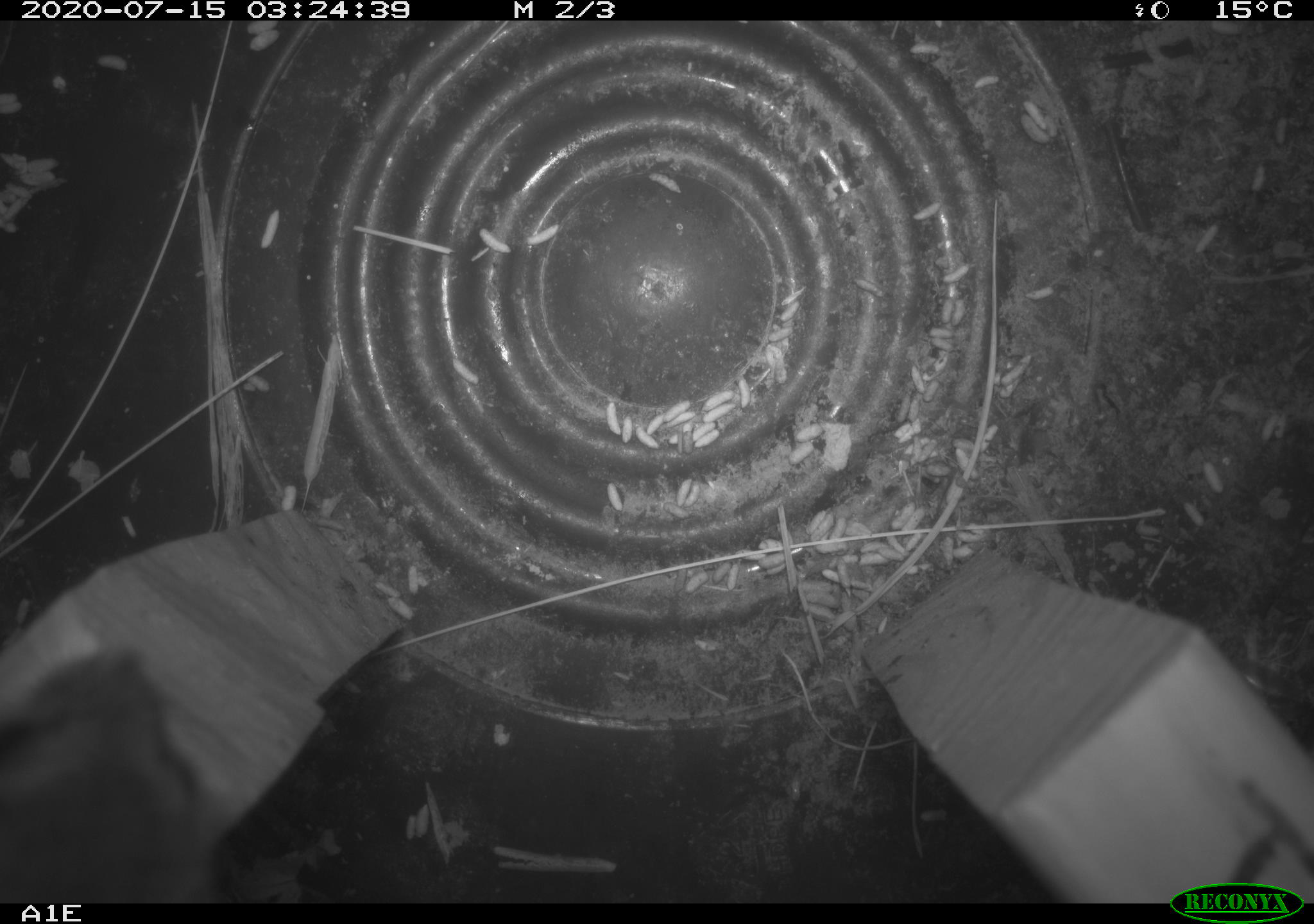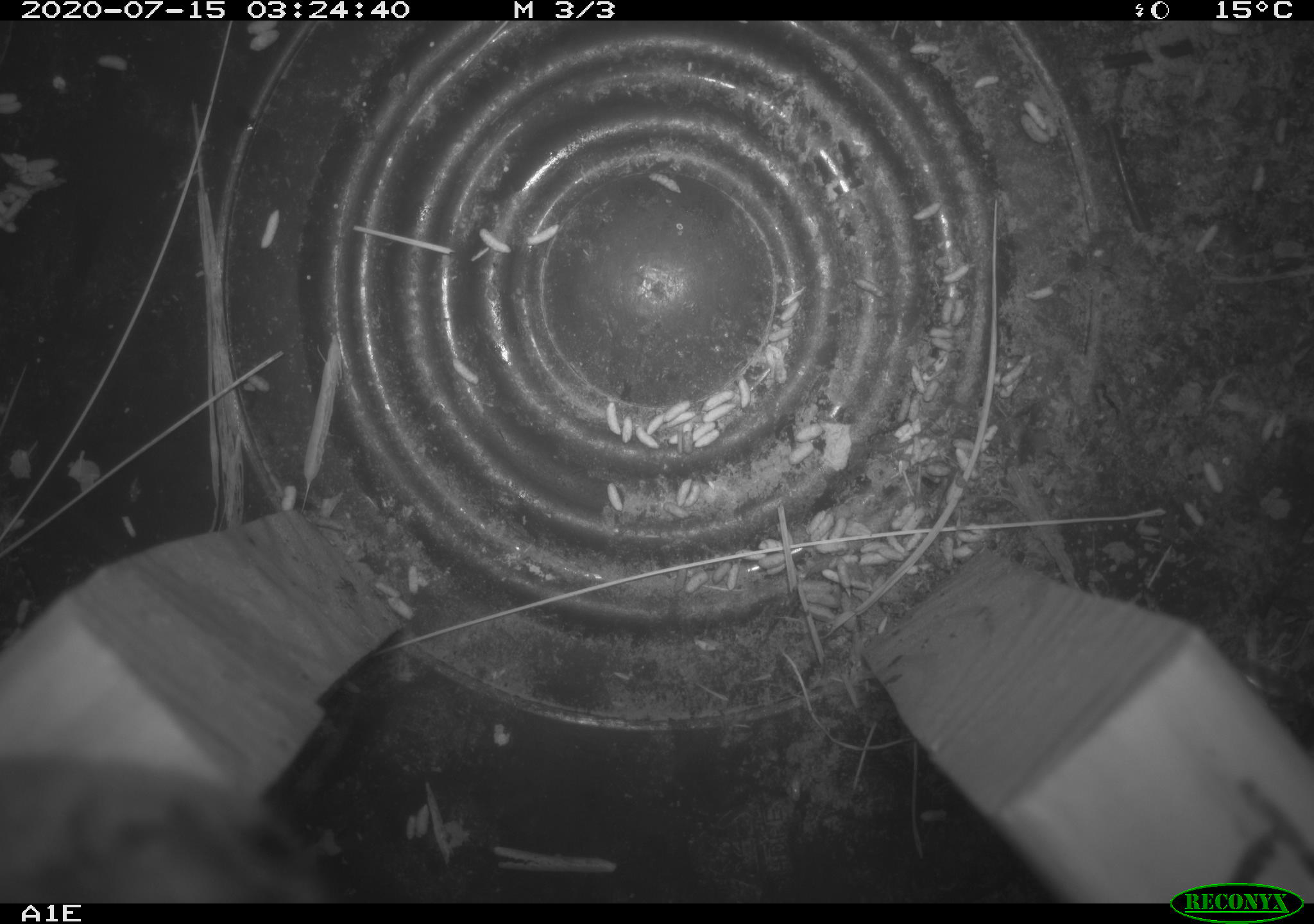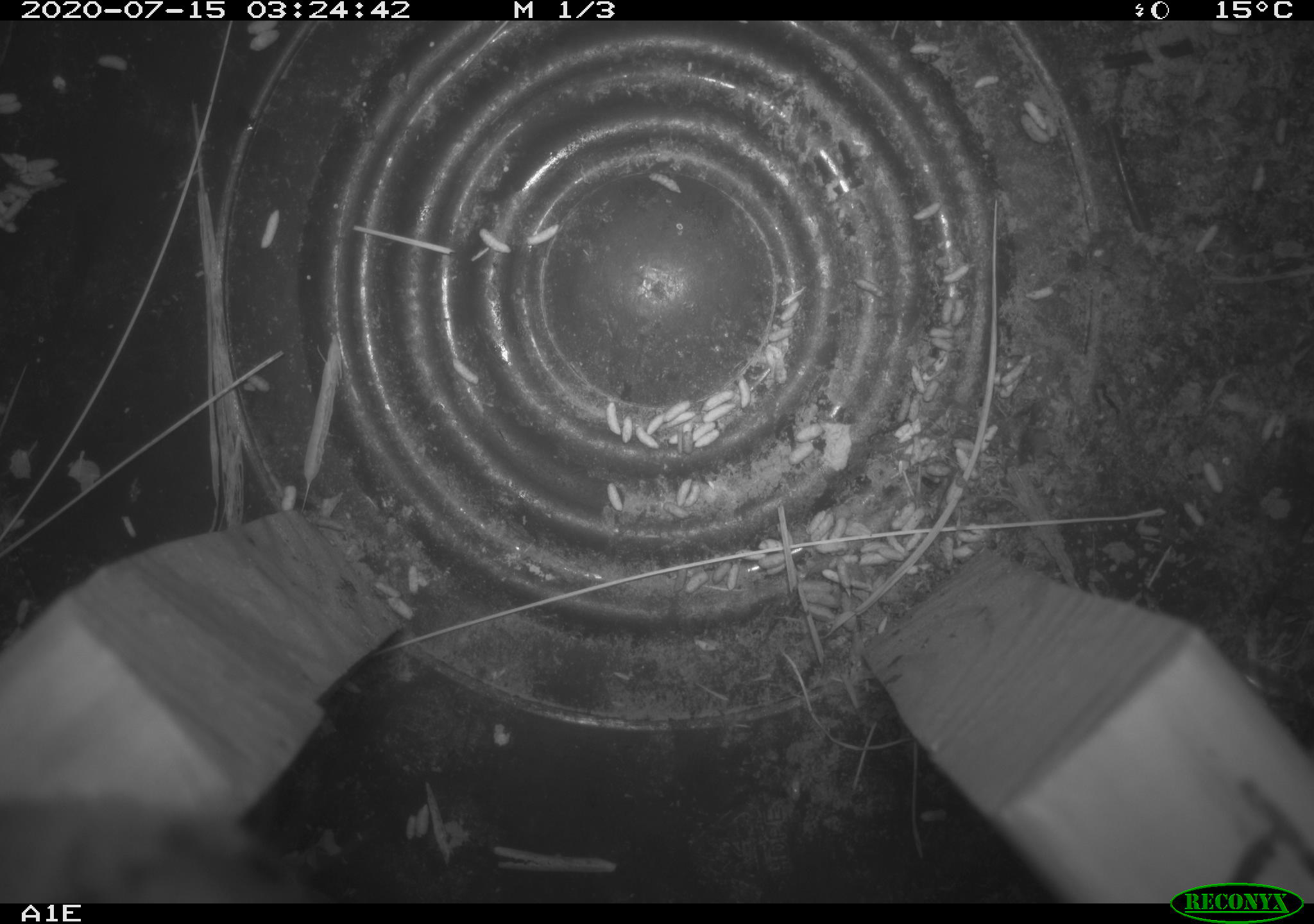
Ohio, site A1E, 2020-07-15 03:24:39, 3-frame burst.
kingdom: Animalia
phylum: Chordata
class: Mammalia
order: Rodentia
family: Cricetidae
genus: Peromyscus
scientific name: Peromyscus leucopus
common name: white-footed mouse